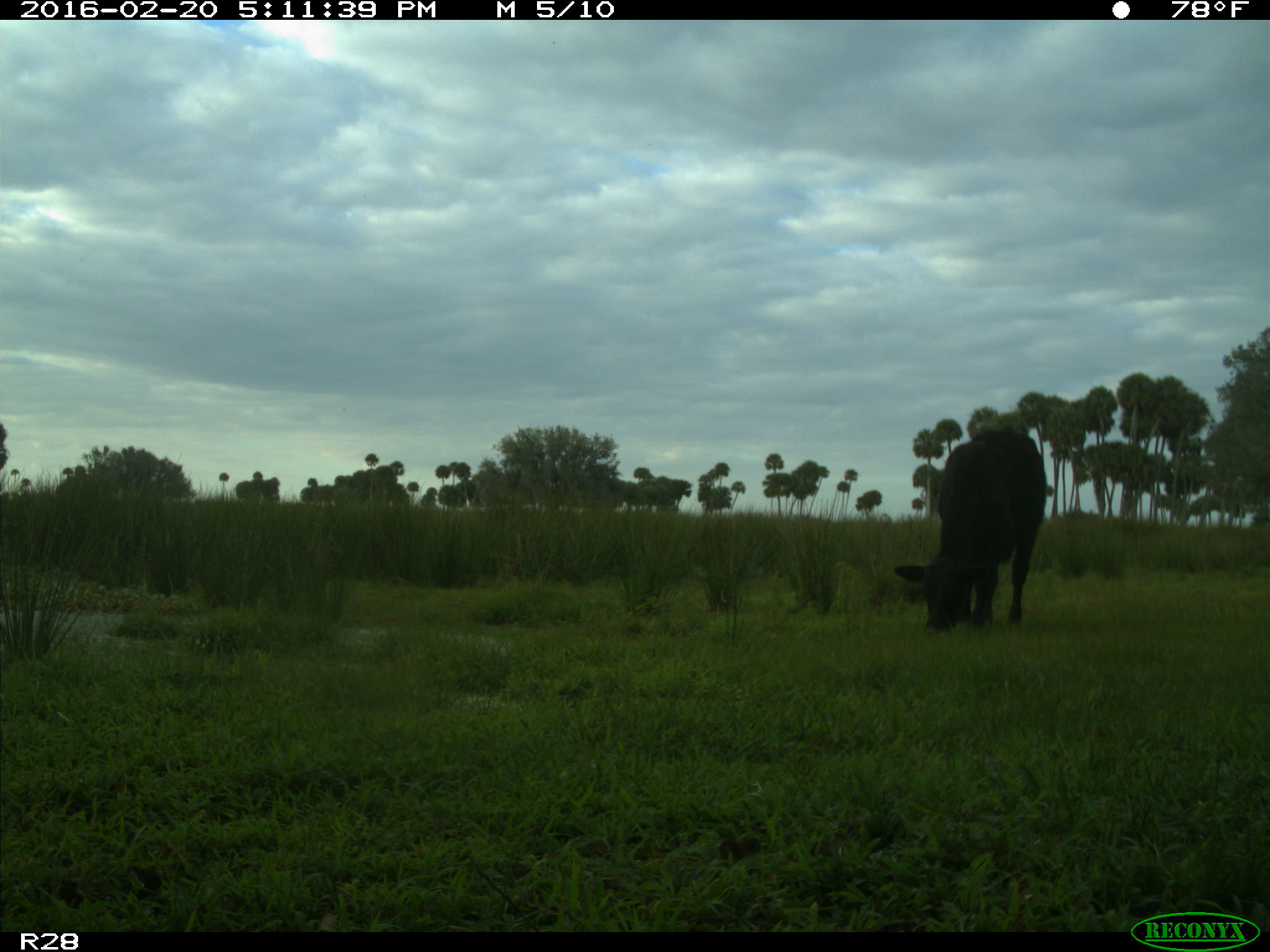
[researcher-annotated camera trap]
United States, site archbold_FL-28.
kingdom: Animalia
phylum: Chordata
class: Mammalia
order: Artiodactyla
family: Bovidae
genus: Bos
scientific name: Bos taurus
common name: domestic cow